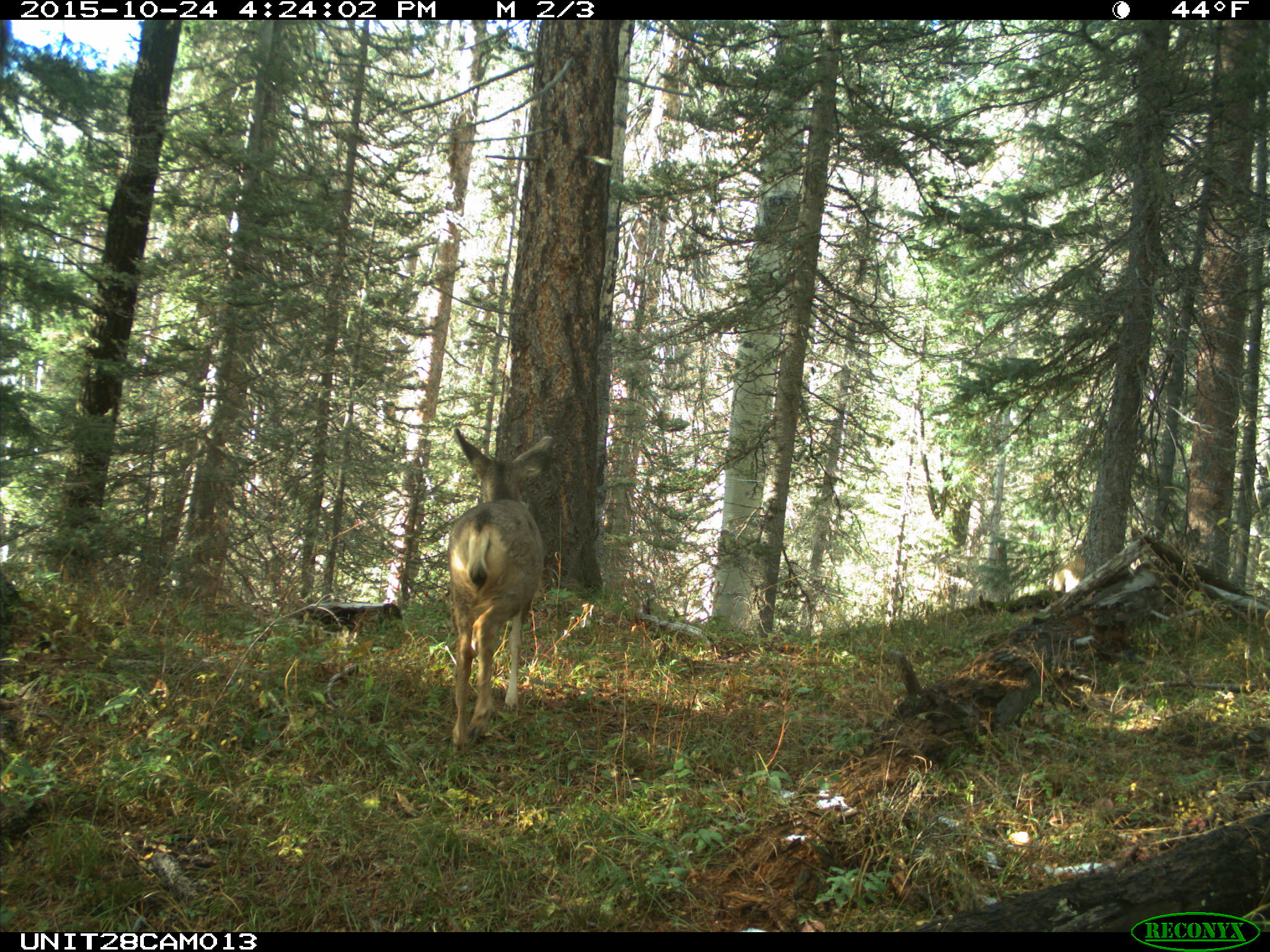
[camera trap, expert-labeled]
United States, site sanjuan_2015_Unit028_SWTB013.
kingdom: Animalia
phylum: Chordata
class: Mammalia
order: Artiodactyla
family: Cervidae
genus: Odocoileus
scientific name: Odocoileus hemionus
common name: mule deer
Odocoileus hemionus (mule deer).